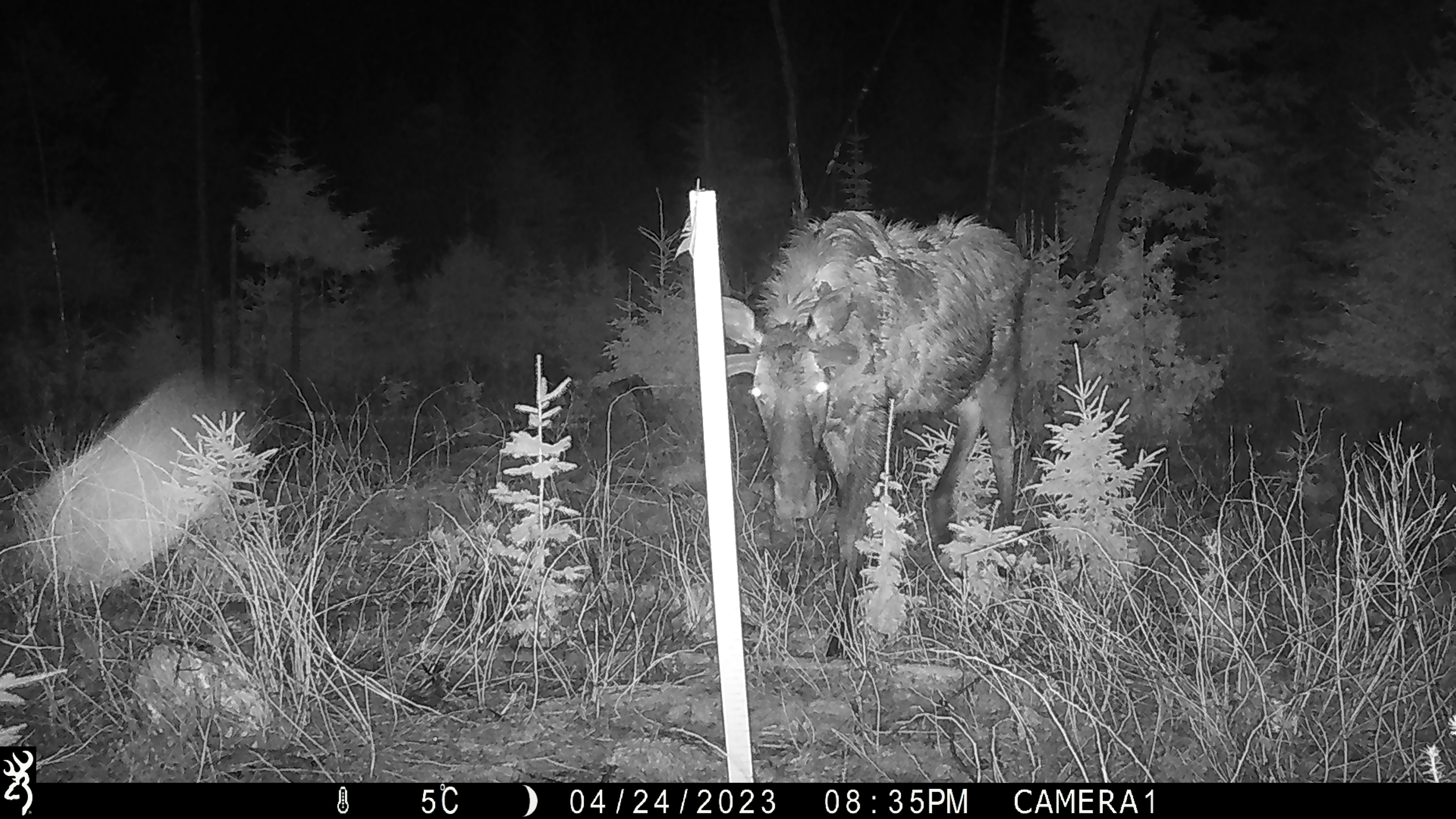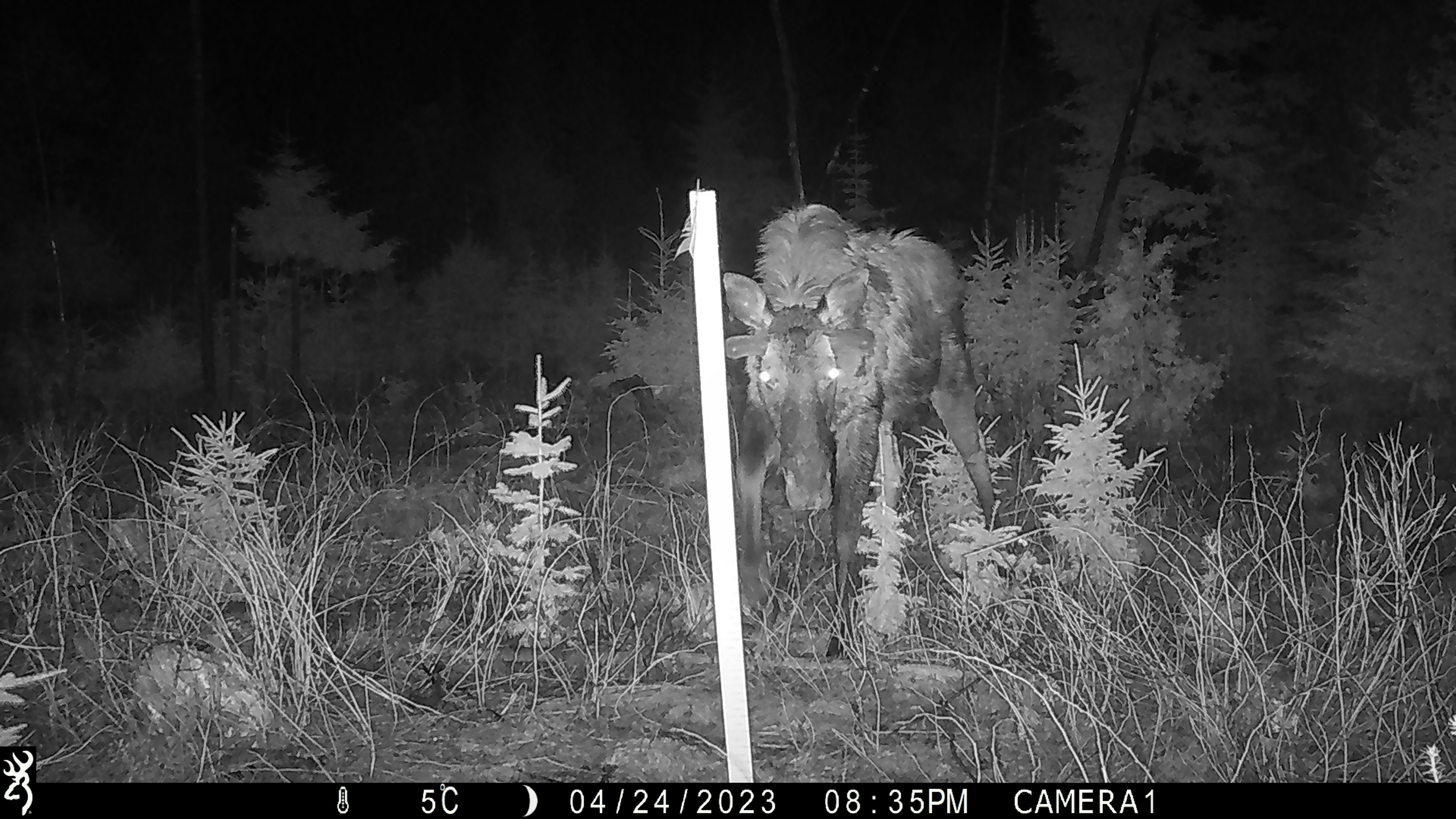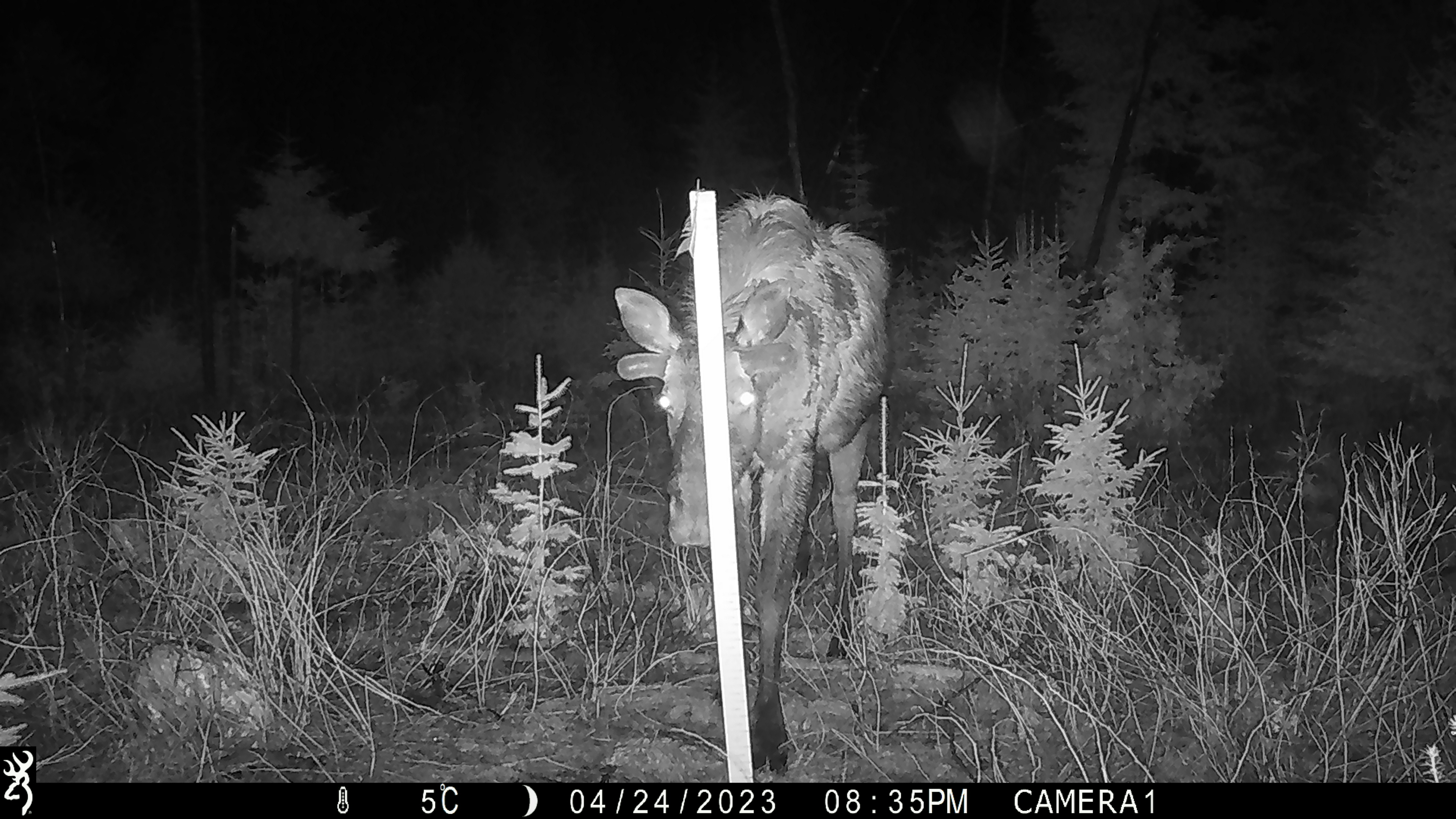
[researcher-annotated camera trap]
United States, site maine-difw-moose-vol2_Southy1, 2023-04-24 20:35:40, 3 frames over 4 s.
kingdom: Animalia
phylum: Chordata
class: Mammalia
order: Artiodactyla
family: Cervidae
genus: Alces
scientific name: Alces alces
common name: moose